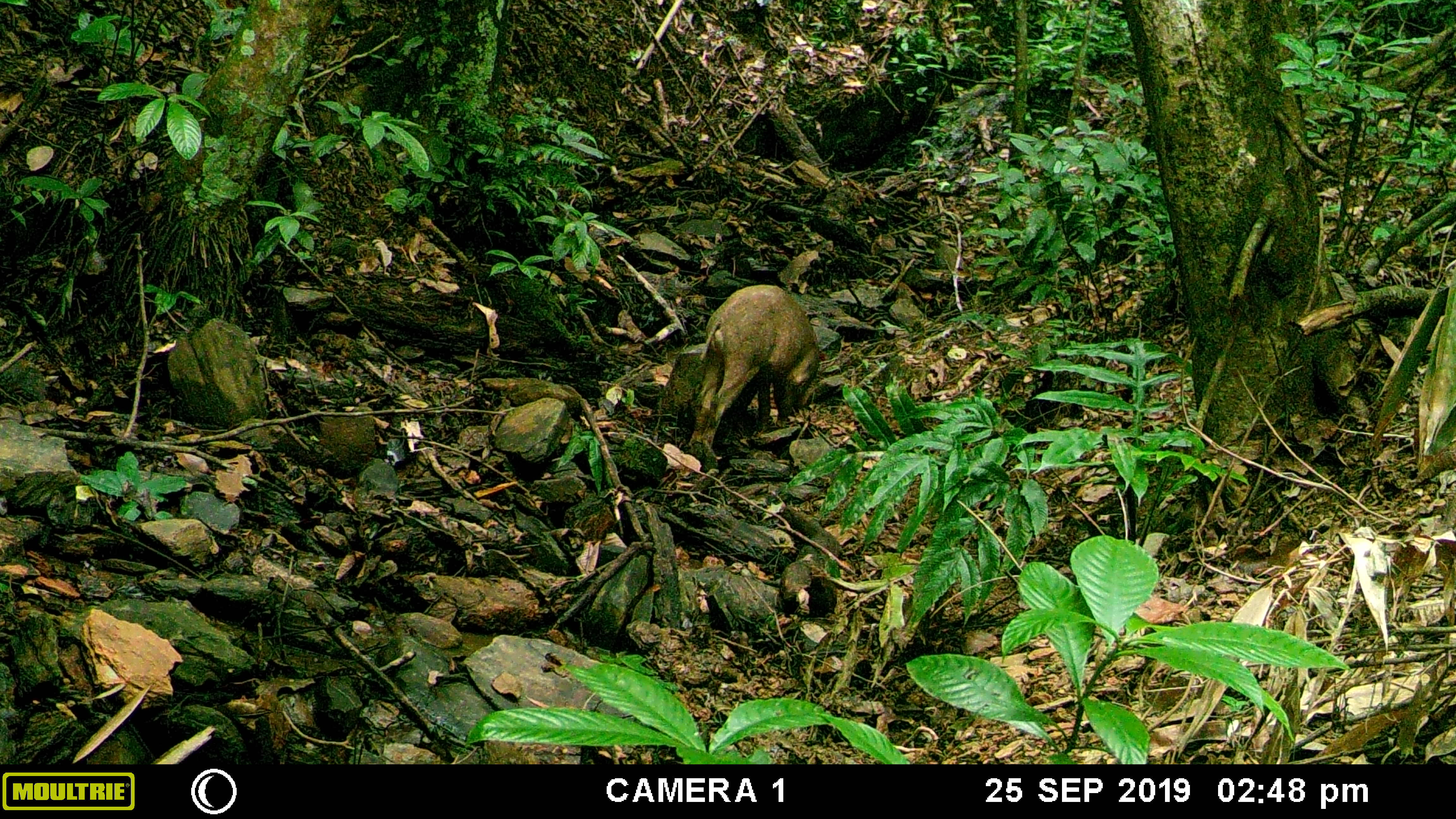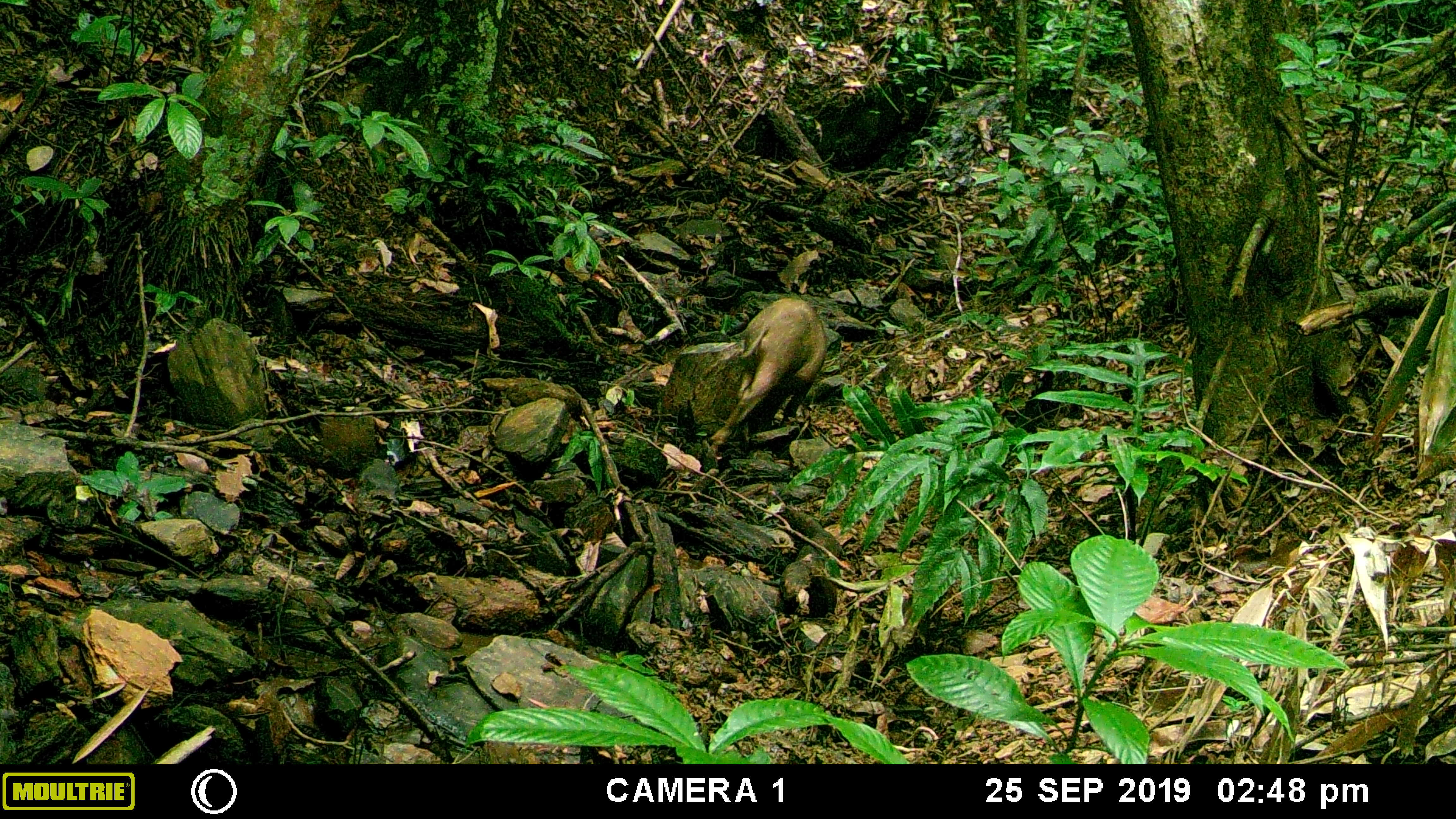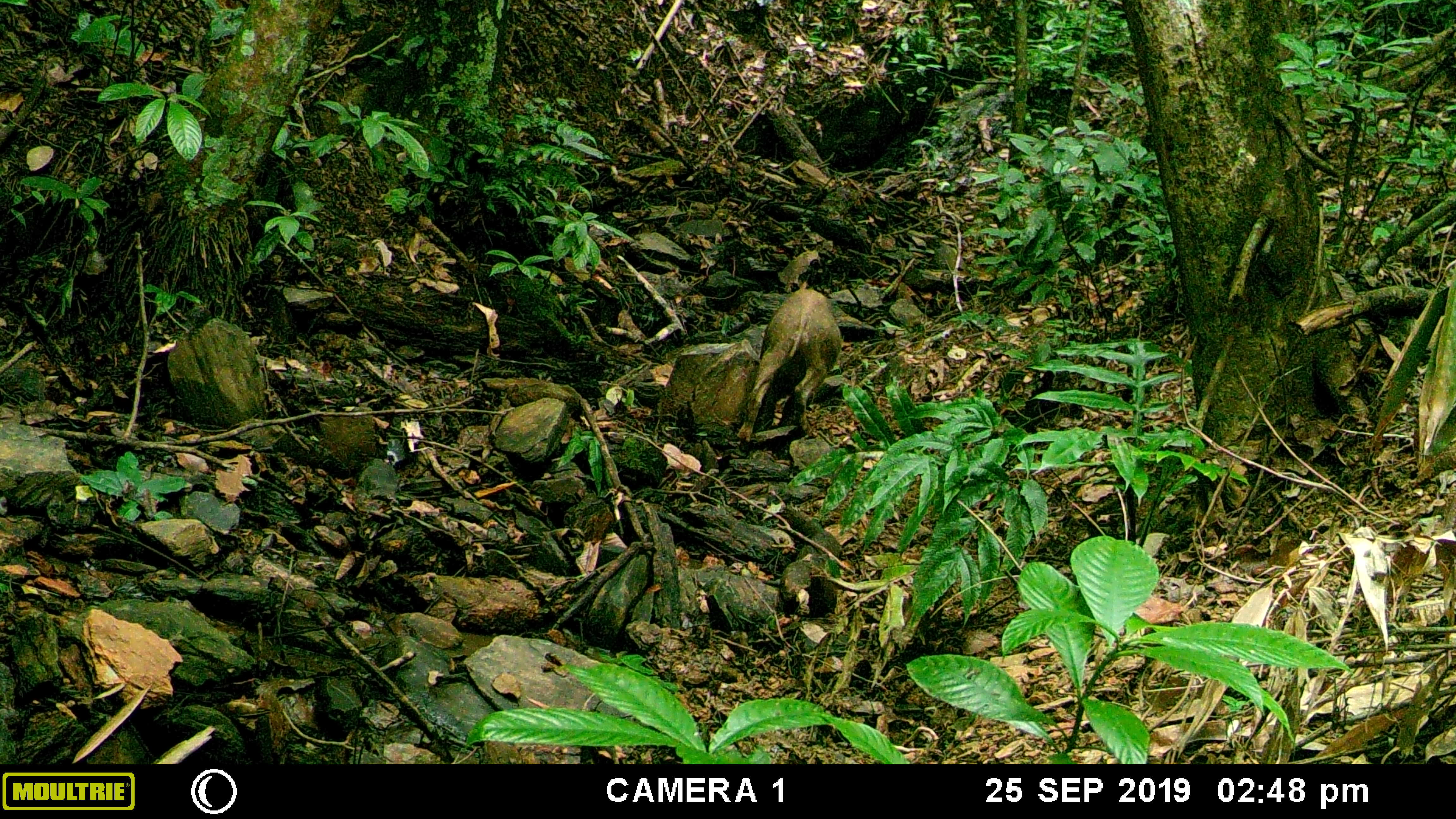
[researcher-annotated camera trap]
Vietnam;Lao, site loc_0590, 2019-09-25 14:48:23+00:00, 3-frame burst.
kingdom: Animalia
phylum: Chordata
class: Mammalia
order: Artiodactyla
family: Suidae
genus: Sus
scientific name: Sus scrofa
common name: eurasian wild pig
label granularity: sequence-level